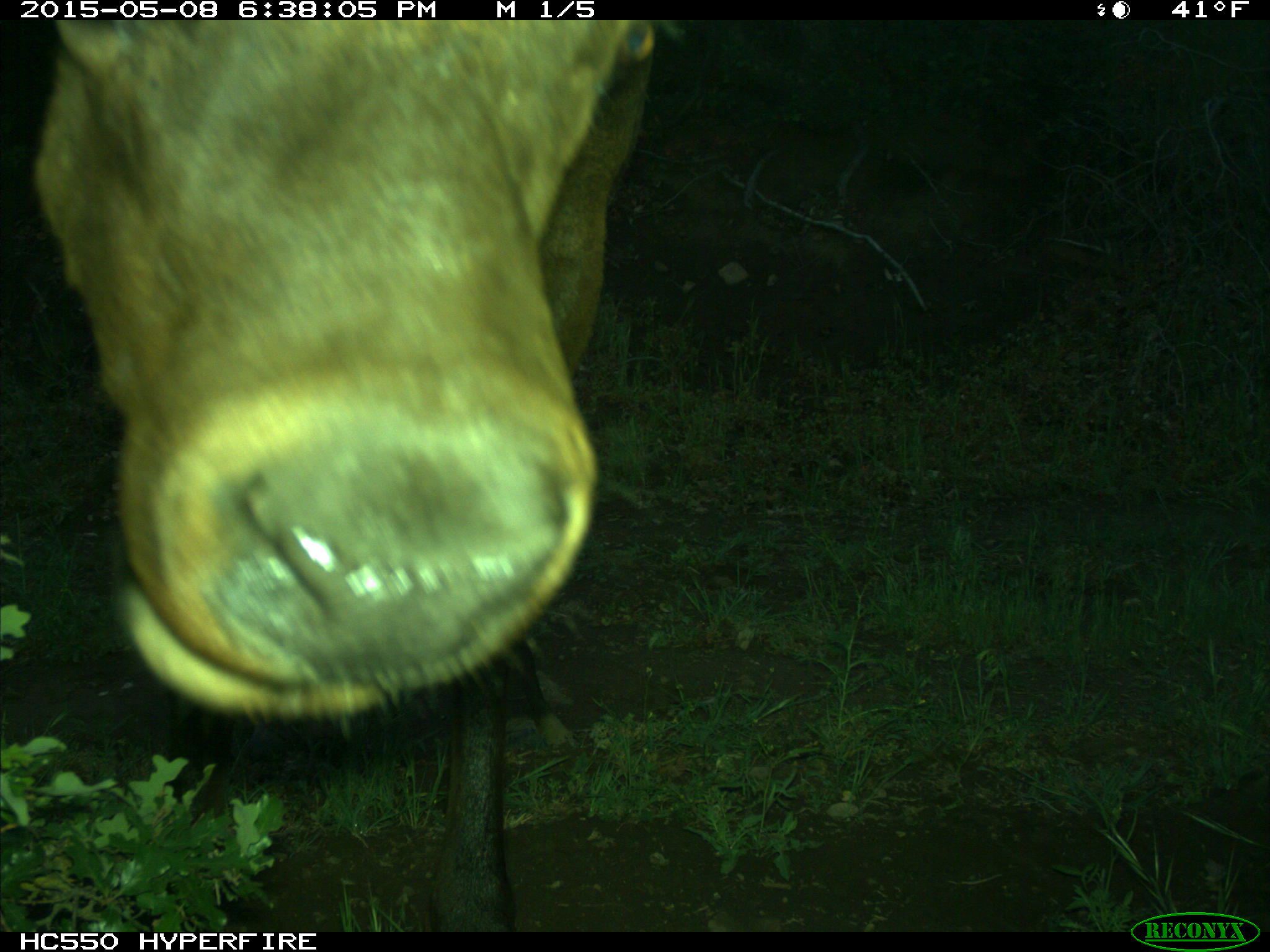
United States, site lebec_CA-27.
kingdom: Animalia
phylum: Chordata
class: Mammalia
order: Artiodactyla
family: Cervidae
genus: Cervus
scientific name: Cervus canadensis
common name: elk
Cervus canadensis (elk).